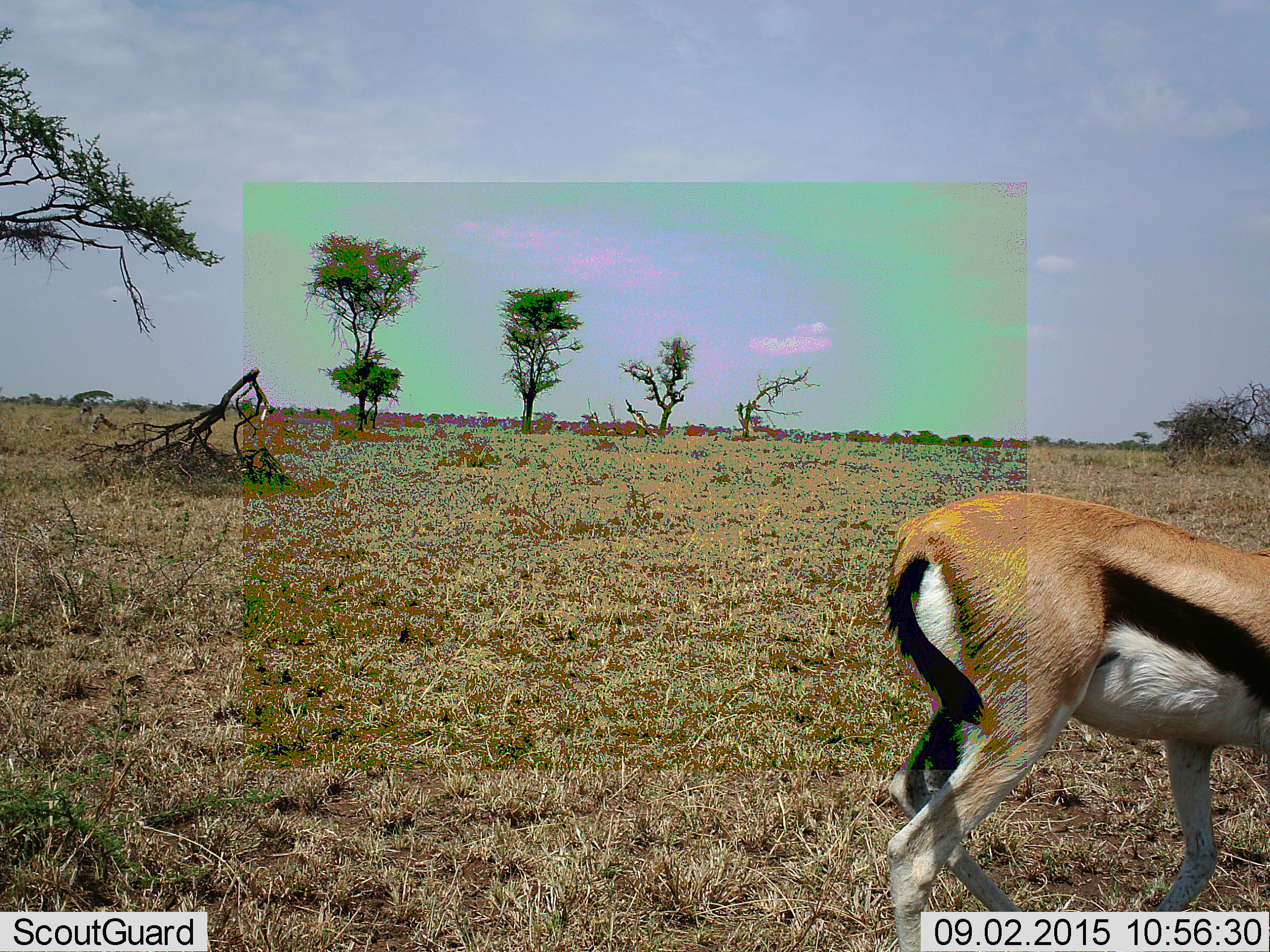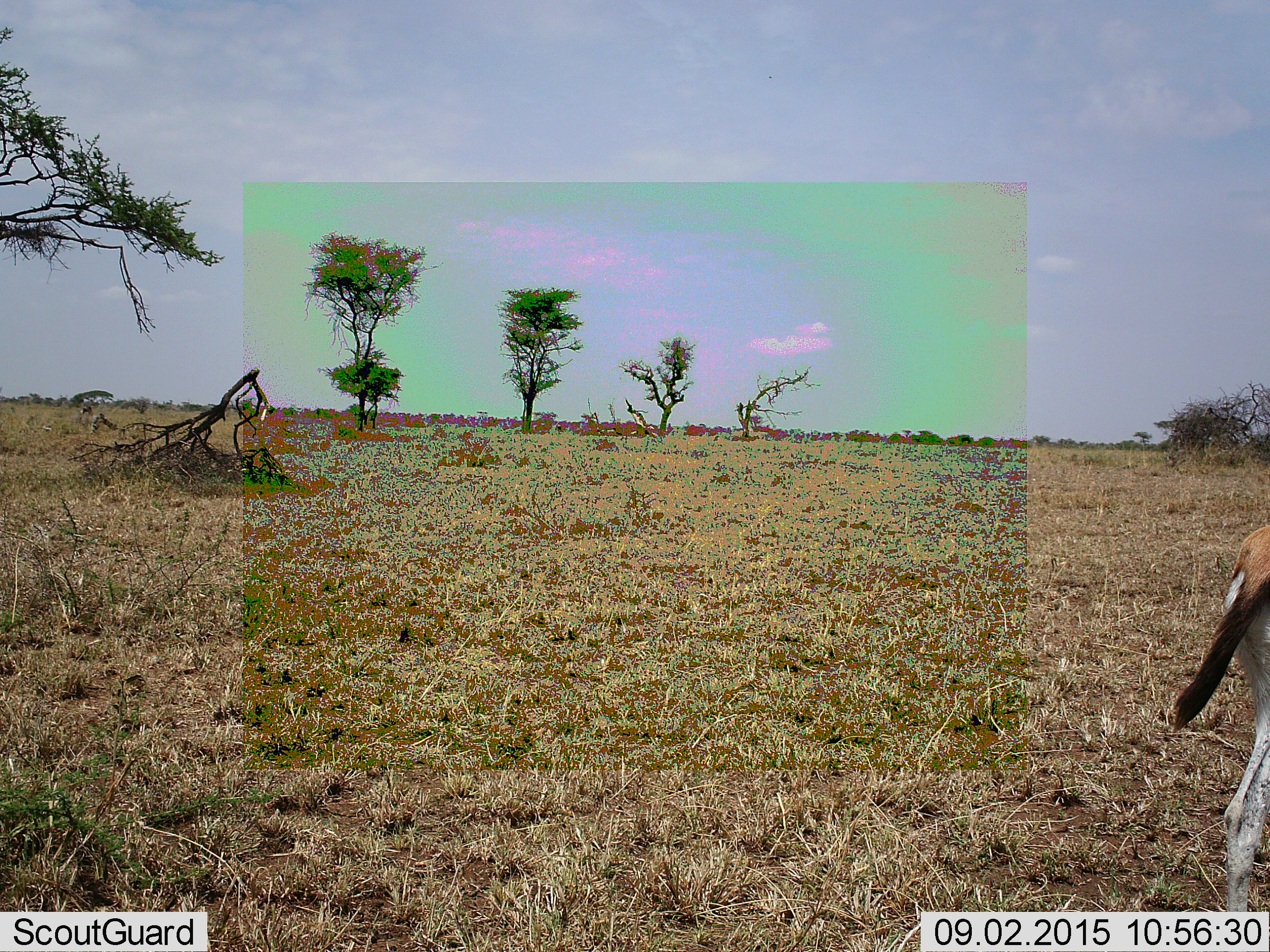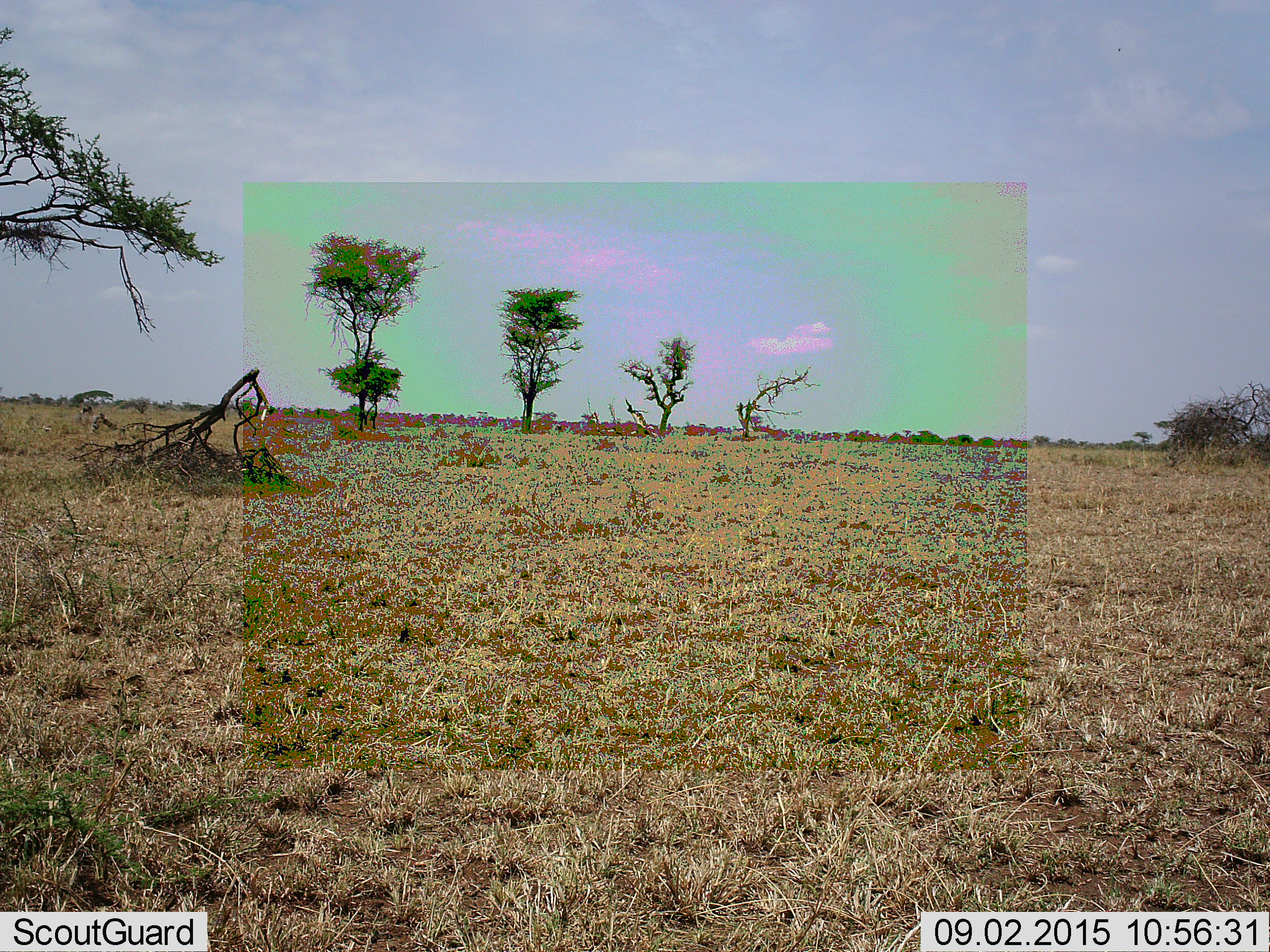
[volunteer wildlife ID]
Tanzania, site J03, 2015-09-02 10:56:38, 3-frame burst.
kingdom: Animalia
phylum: Chordata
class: Mammalia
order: Artiodactyla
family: Bovidae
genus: Eudorcas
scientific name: Eudorcas thomsonii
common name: thomson's gazelle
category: gazellethomsons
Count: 1.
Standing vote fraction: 0%.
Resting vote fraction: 0%.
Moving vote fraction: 100%.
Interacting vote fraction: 0%.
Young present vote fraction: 0%.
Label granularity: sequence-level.